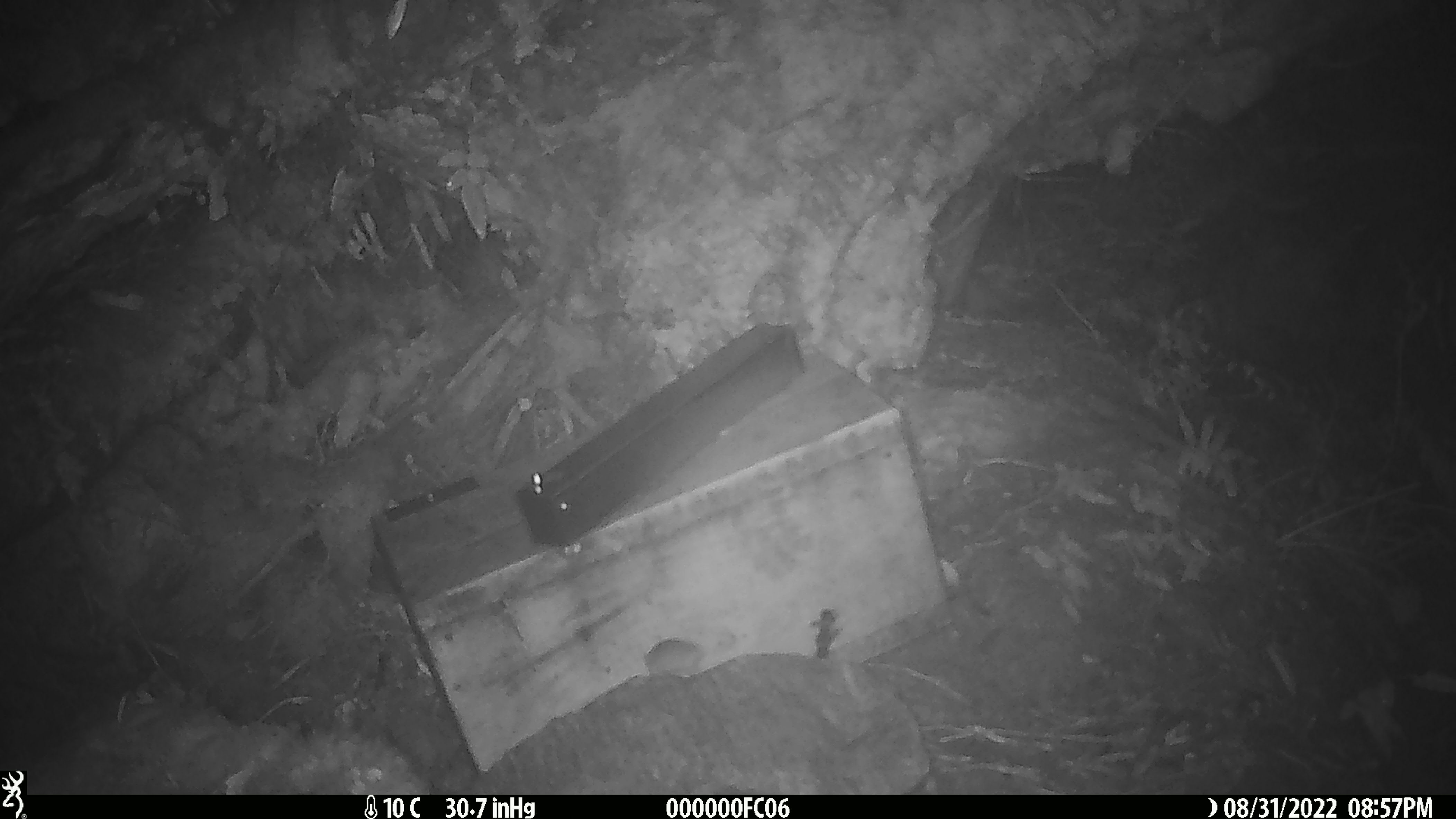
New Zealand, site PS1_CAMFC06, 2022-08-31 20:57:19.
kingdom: Animalia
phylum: Chordata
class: Mammalia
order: Rodentia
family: Muridae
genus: Mus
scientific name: Mus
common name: mouse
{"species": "mouse (Mus)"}